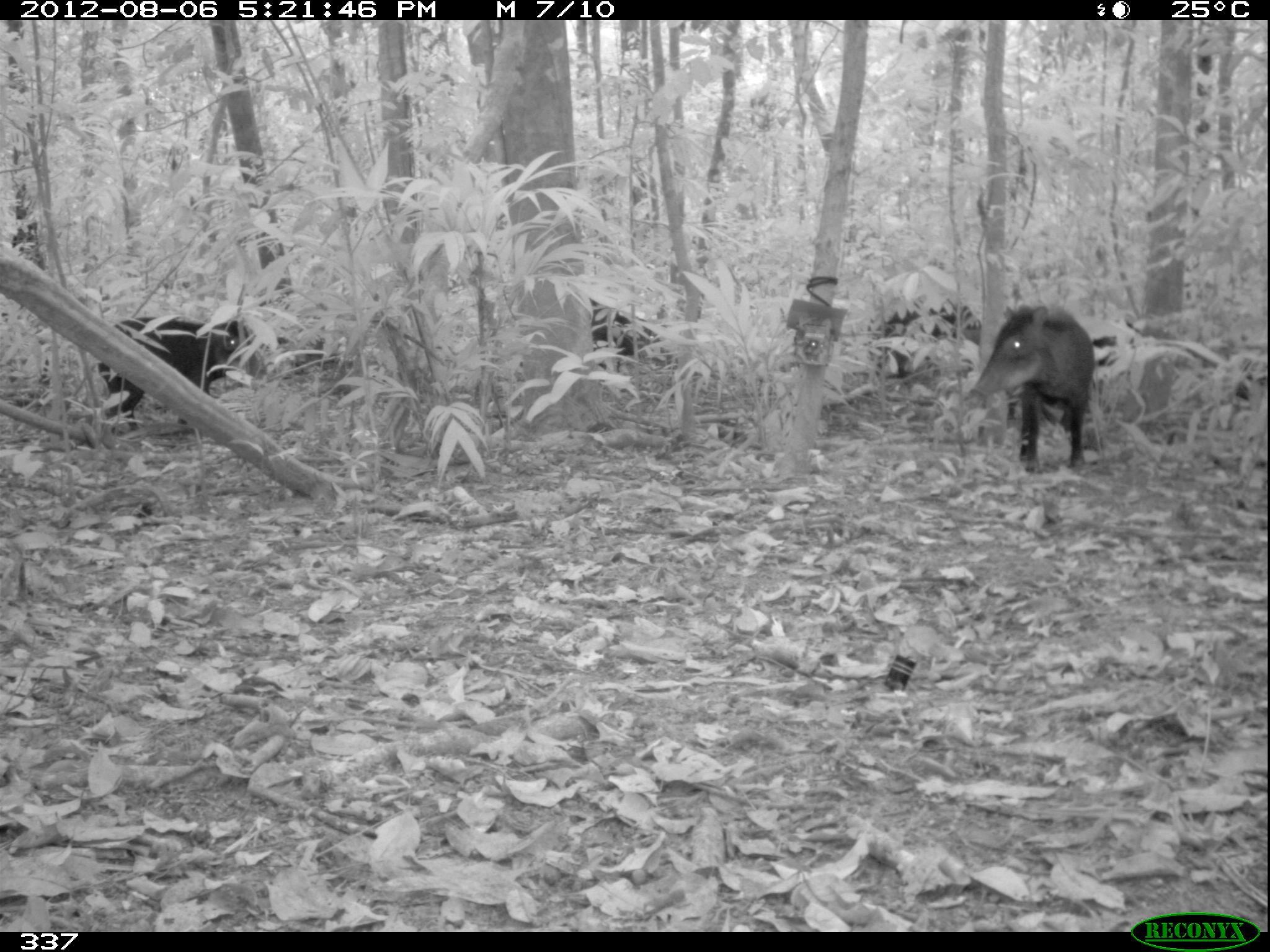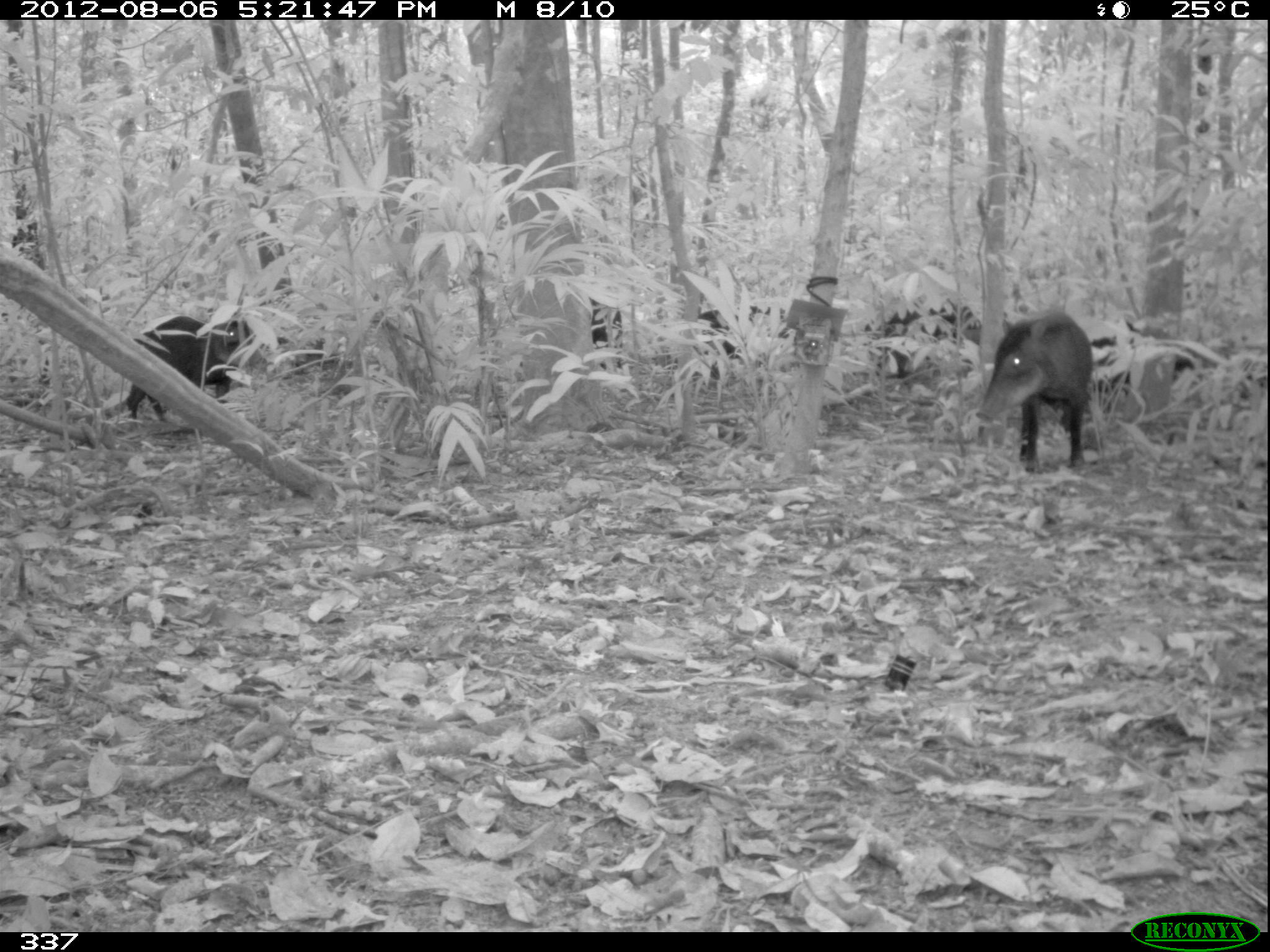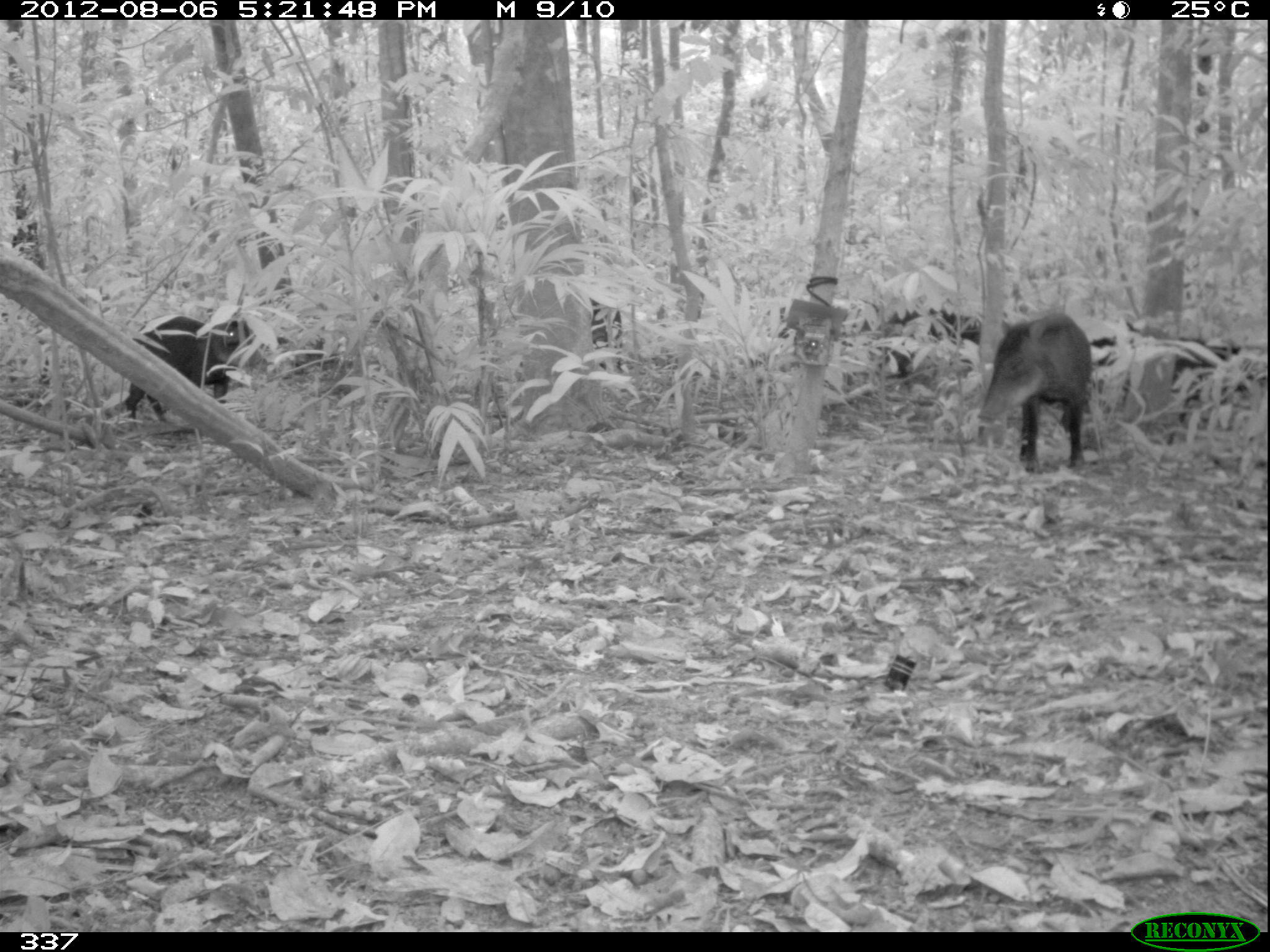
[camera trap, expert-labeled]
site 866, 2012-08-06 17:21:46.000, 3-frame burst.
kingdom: Animalia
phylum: Chordata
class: Mammalia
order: Artiodactyla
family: Tayassuidae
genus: Tayassu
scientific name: Tayassu pecari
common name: white-lipped peccary